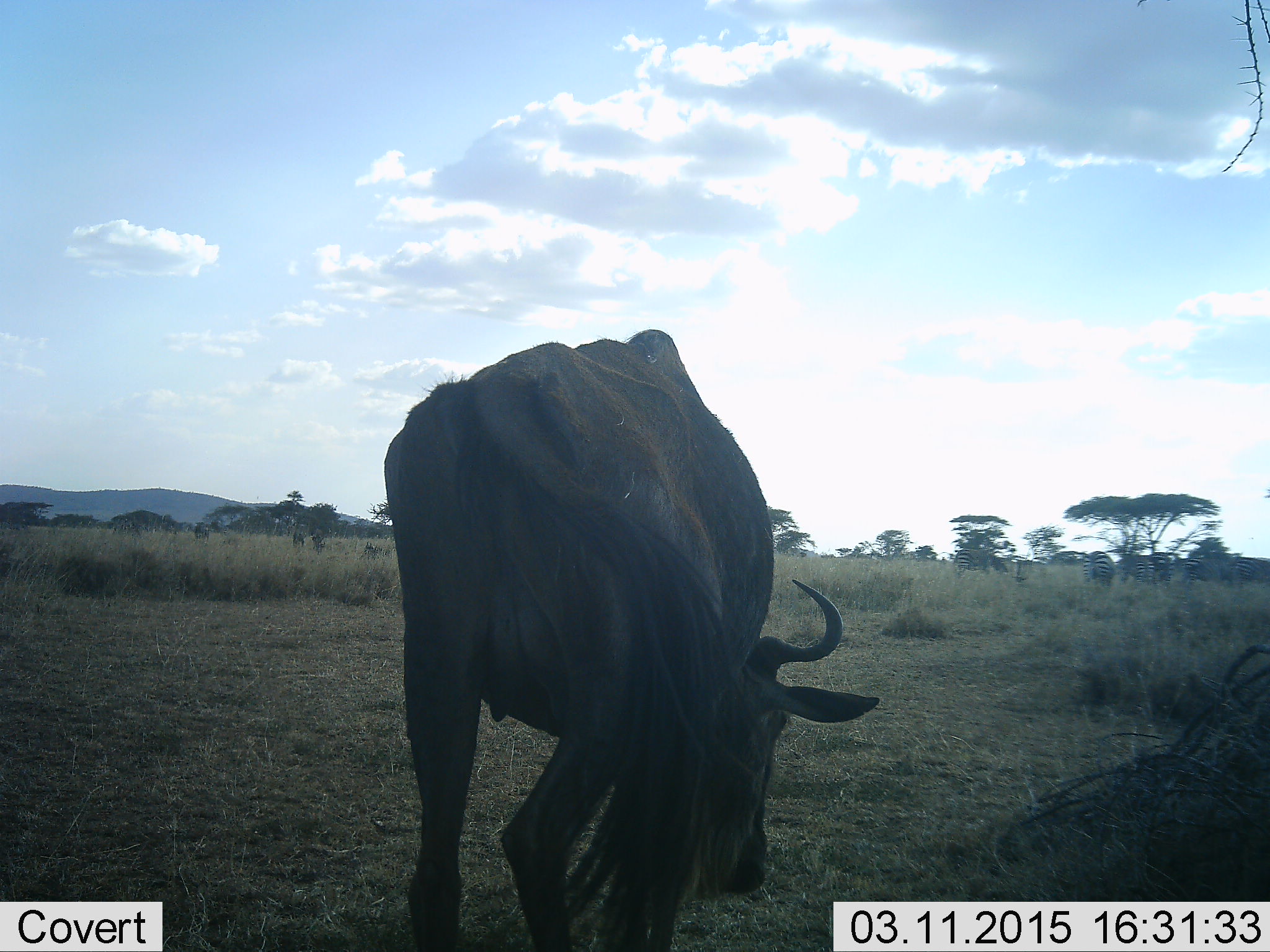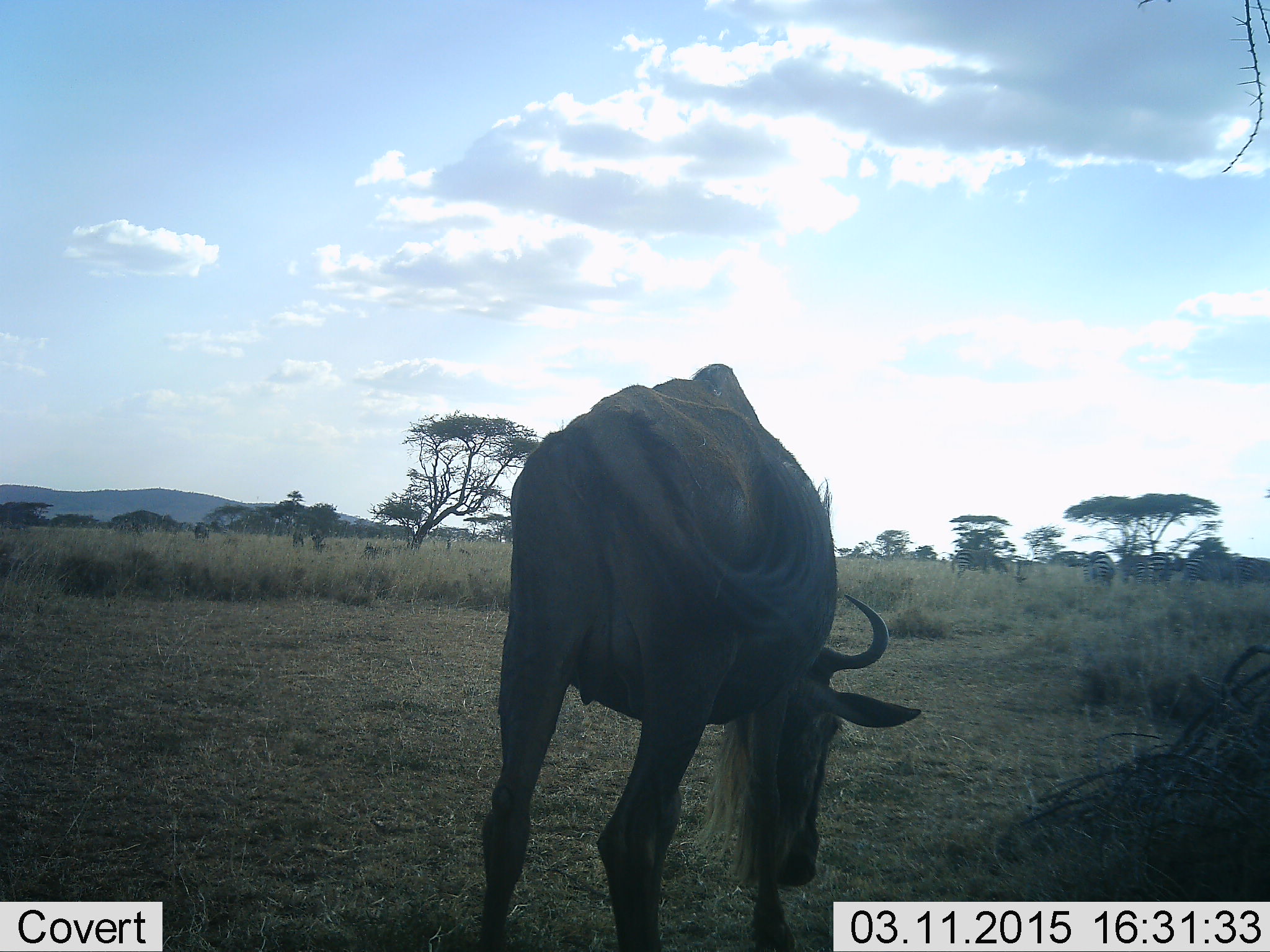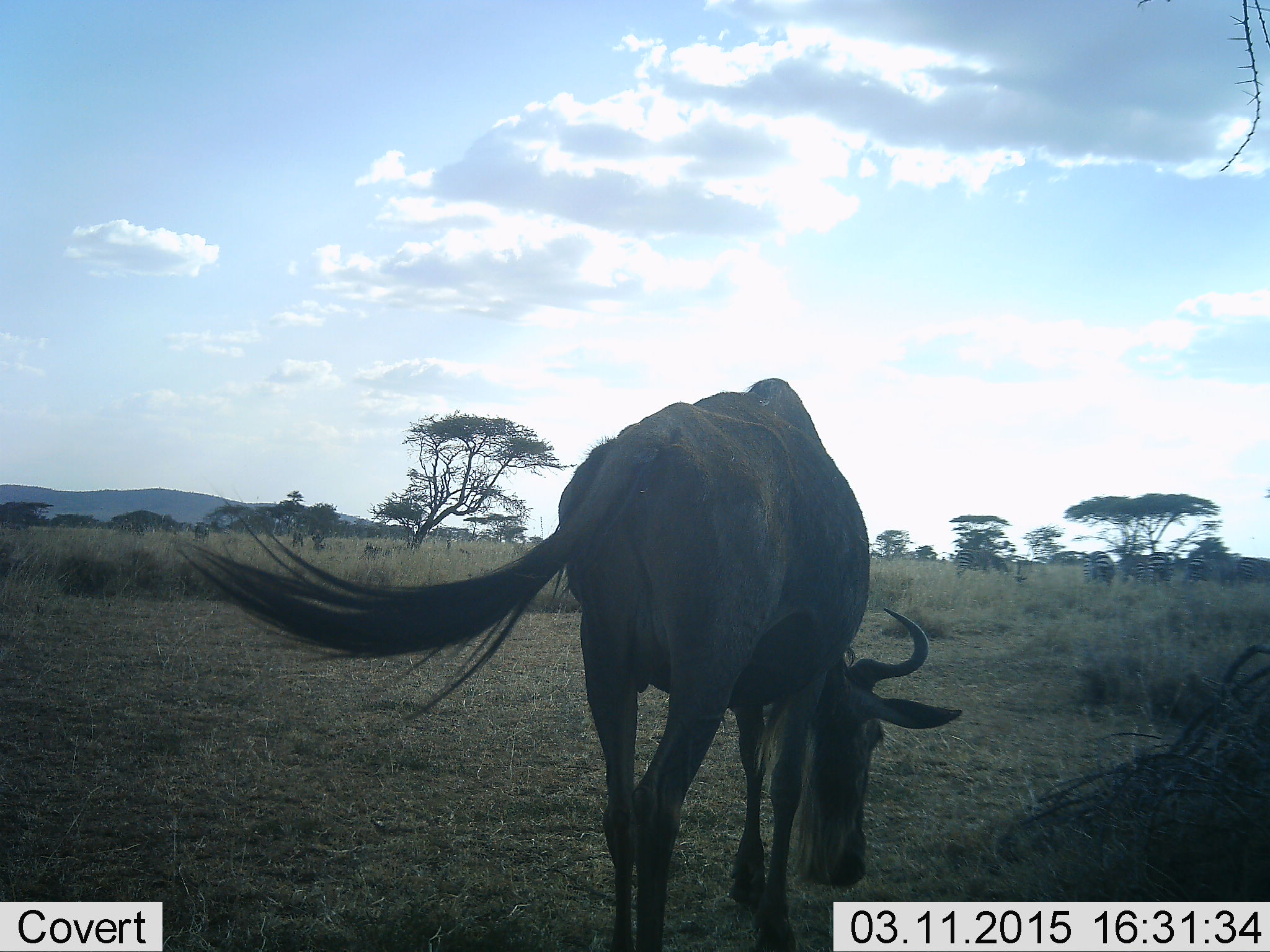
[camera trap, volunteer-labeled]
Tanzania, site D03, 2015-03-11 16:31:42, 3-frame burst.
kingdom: Animalia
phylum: Chordata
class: Mammalia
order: Artiodactyla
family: Bovidae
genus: Connochaetes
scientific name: Connochaetes taurinus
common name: blue wildebeest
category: wildebeest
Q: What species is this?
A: Wildebeest (blue wildebeest) (Connochaetes taurinus).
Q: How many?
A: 1.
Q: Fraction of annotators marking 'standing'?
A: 9%.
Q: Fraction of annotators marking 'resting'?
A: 0%.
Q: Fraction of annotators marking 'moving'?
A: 18%.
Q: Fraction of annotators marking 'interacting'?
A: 0%.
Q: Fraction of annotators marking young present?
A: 0%.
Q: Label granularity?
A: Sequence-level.